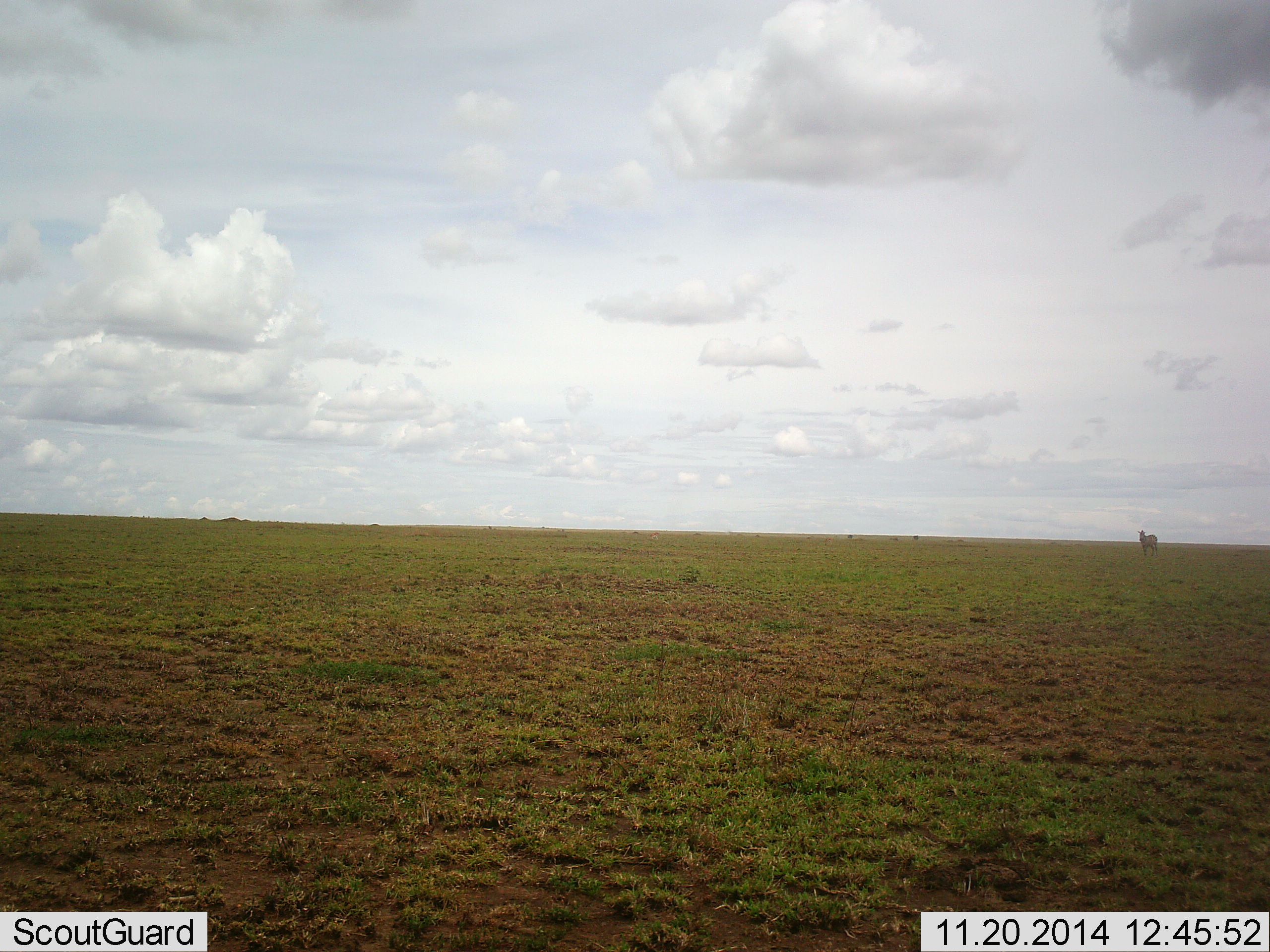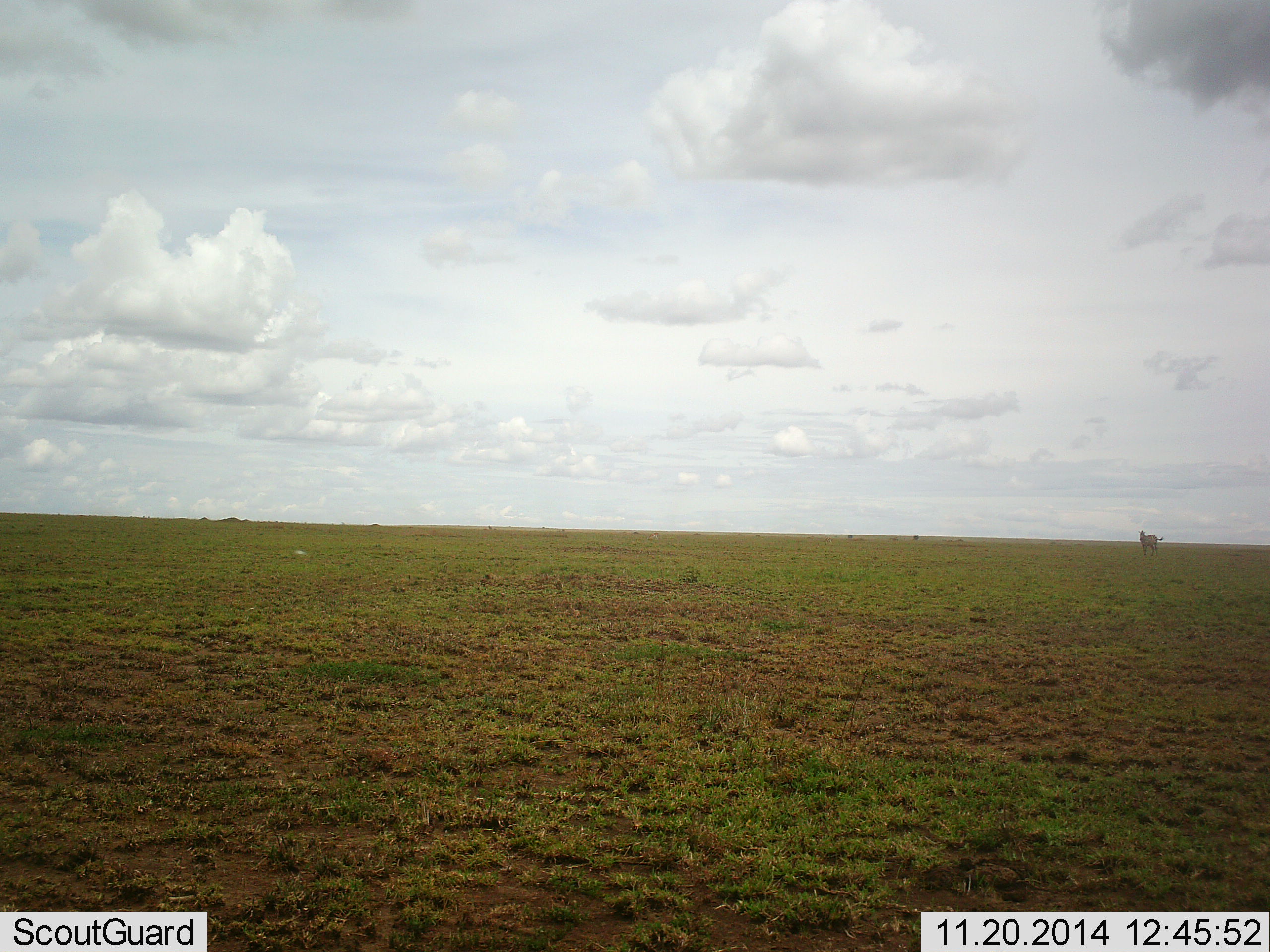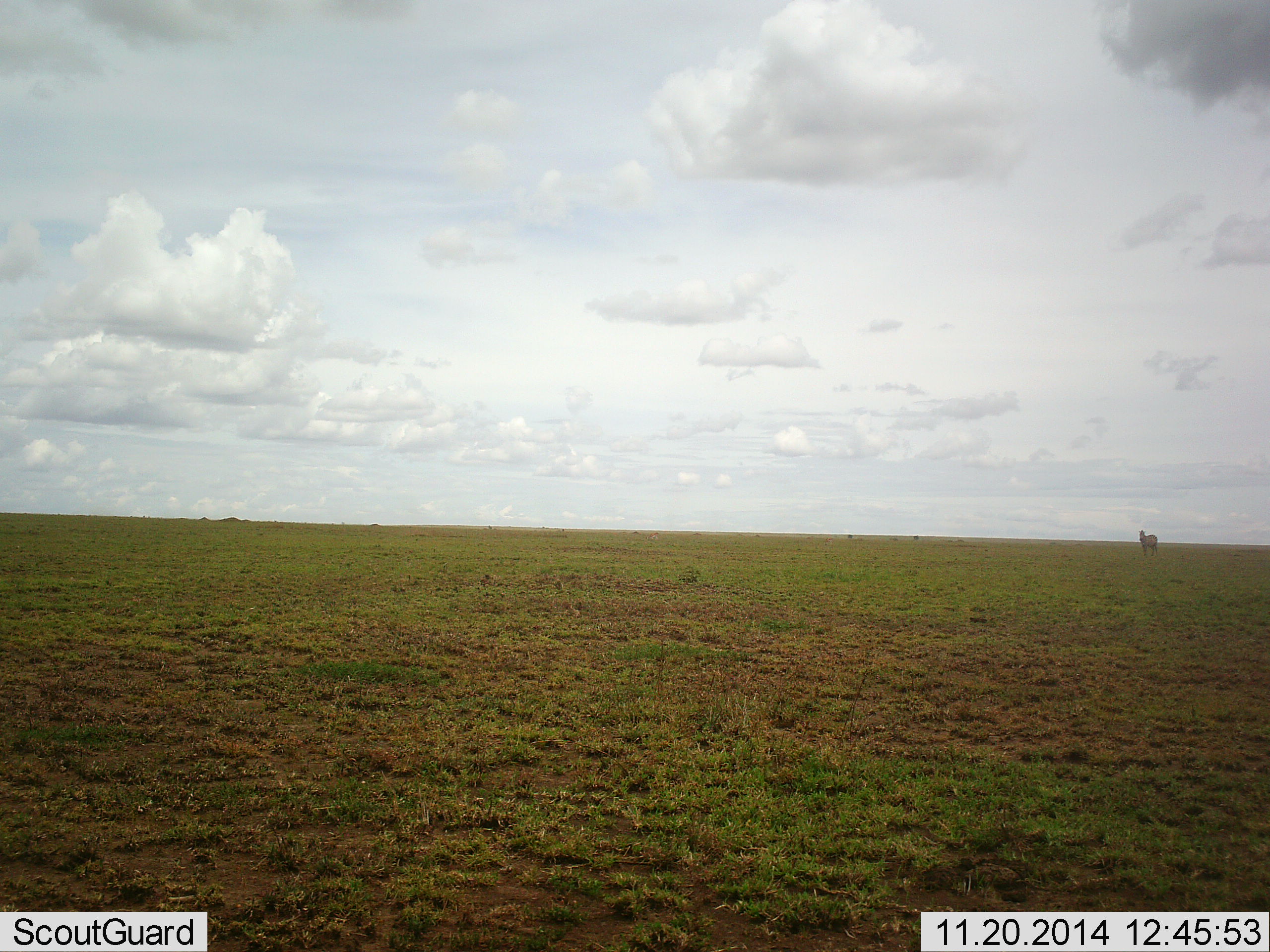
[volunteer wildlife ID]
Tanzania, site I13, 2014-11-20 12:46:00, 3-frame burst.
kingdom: Animalia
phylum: Chordata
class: Mammalia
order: Perissodactyla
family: Equidae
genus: Equus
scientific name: Equus quagga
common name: plains zebra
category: zebra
Zebra (plains zebra) (Equus quagga), count 1. Behavior (volunteer vote fractions): standing 100%, resting 0%, moving 0%, interacting 0%. Young present (vote fraction): 0%. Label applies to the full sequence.